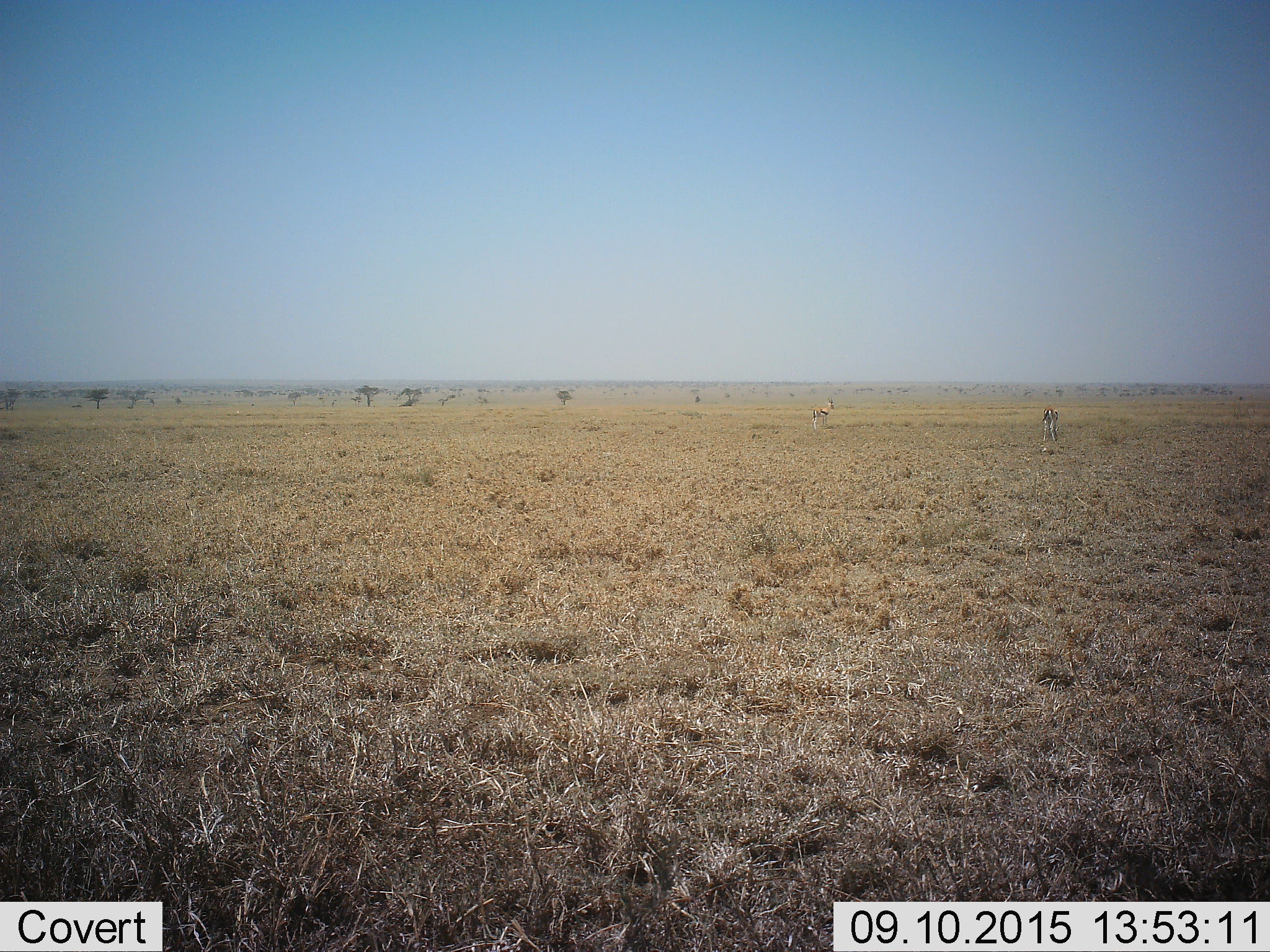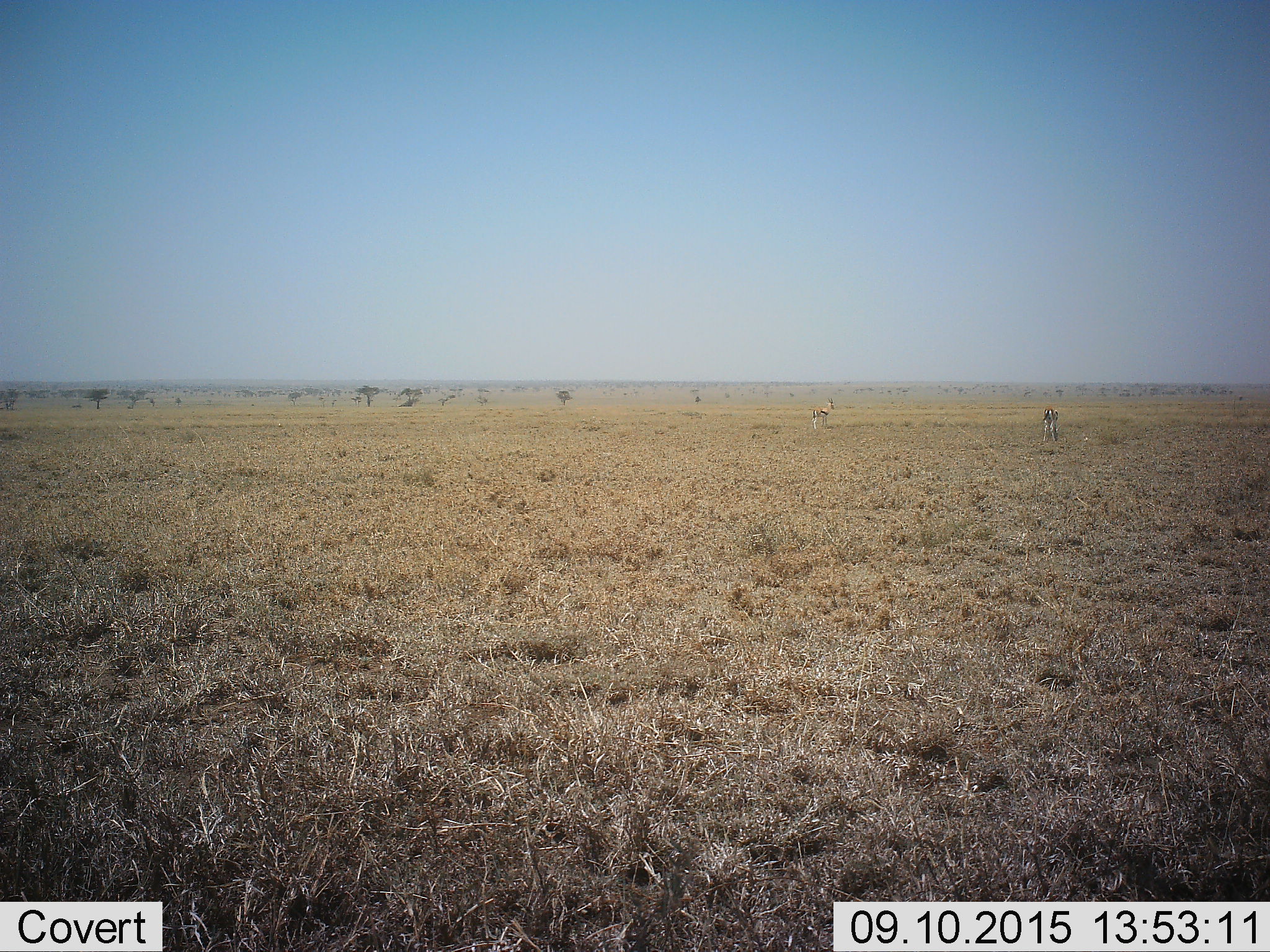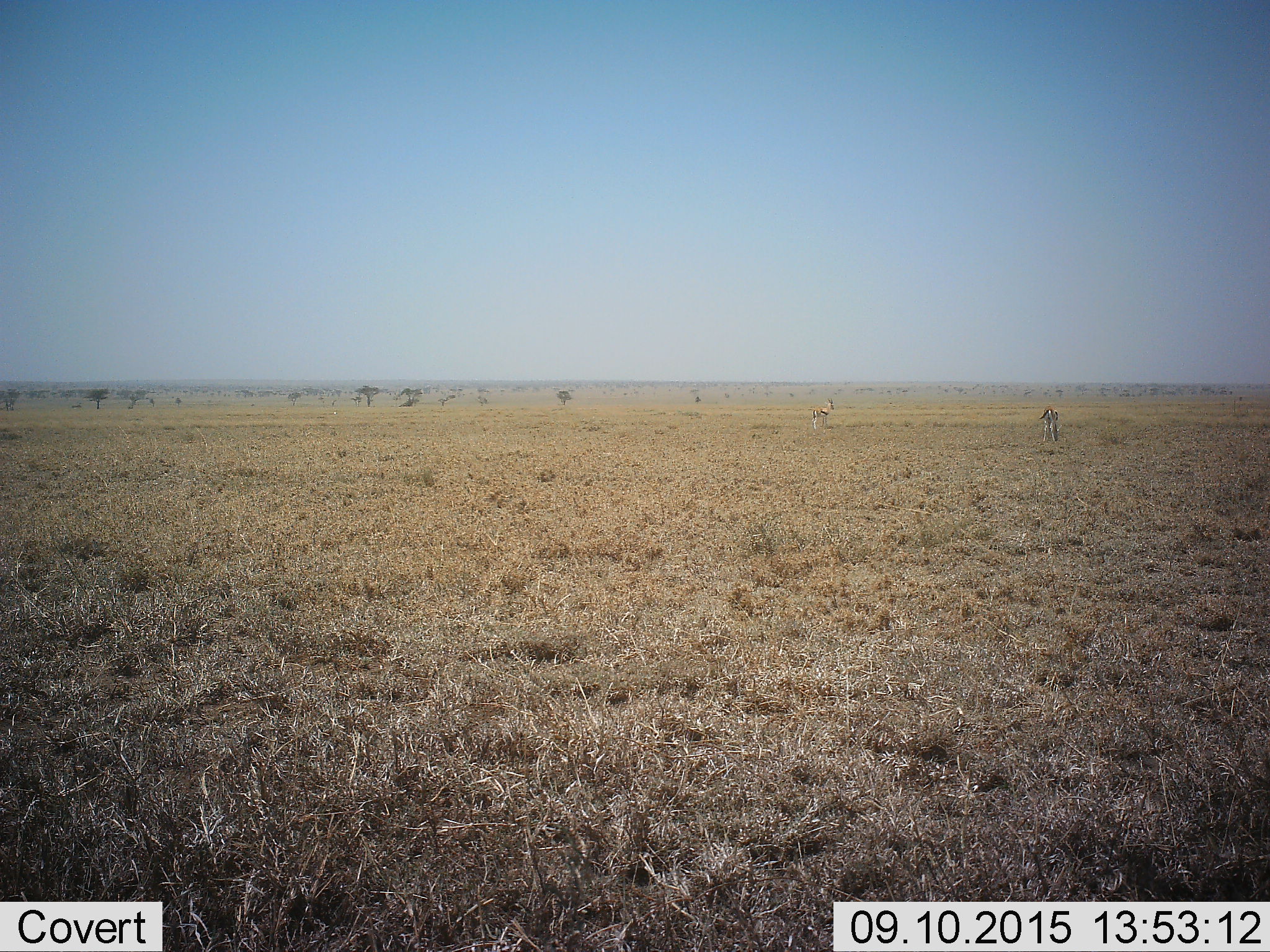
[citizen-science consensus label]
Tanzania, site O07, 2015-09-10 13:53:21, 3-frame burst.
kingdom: Animalia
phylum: Chordata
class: Mammalia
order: Artiodactyla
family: Bovidae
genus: Eudorcas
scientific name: Eudorcas thomsonii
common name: thomson's gazelle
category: gazellethomsons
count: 2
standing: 83%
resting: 0%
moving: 0%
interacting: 0%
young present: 0%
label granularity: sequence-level